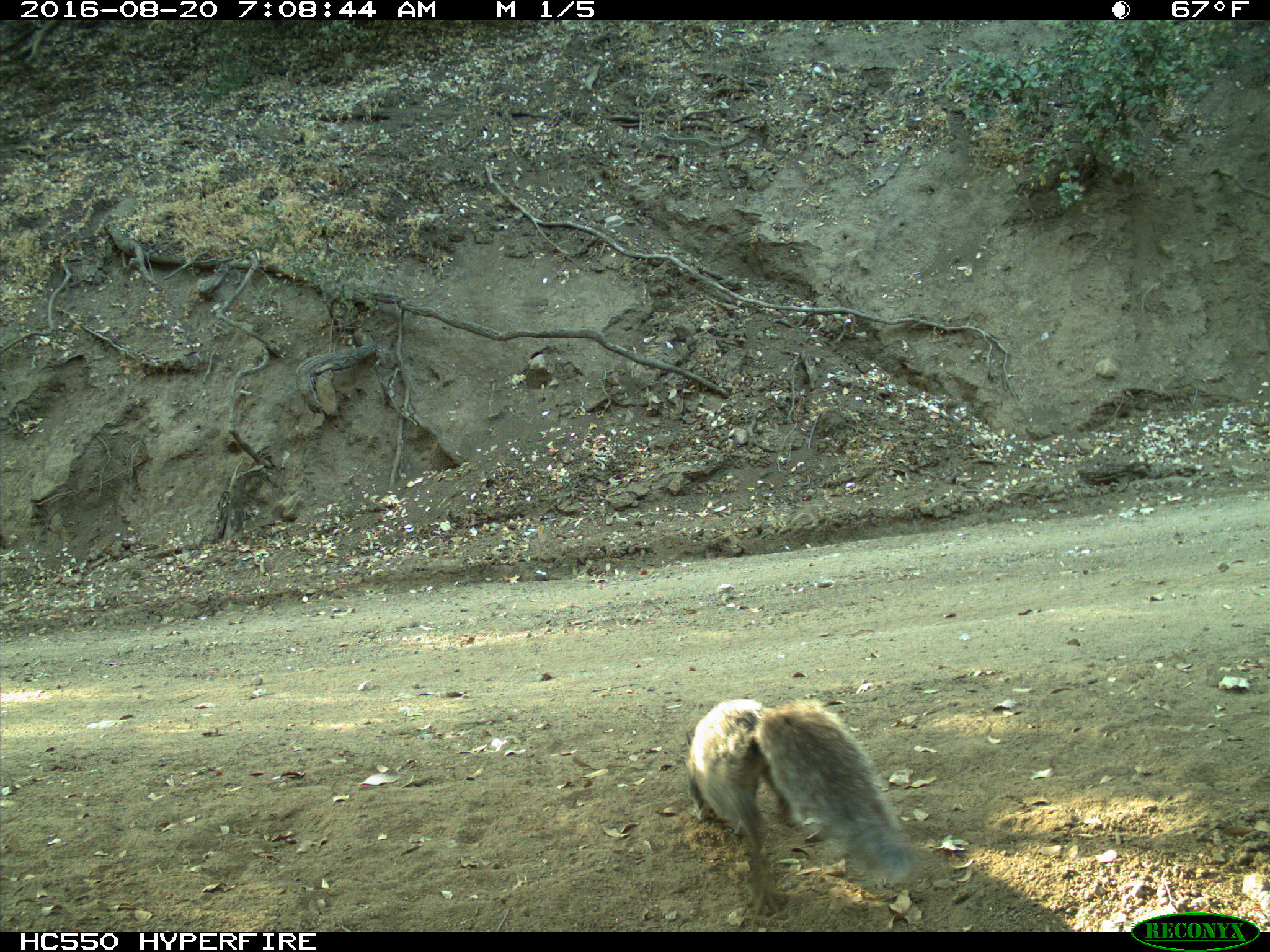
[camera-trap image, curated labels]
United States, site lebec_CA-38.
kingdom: Animalia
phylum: Chordata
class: Mammalia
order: Rodentia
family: Sciuridae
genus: Sciurus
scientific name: Sciurus carolinensis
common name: eastern gray squirrel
Sciurus carolinensis (eastern gray squirrel).